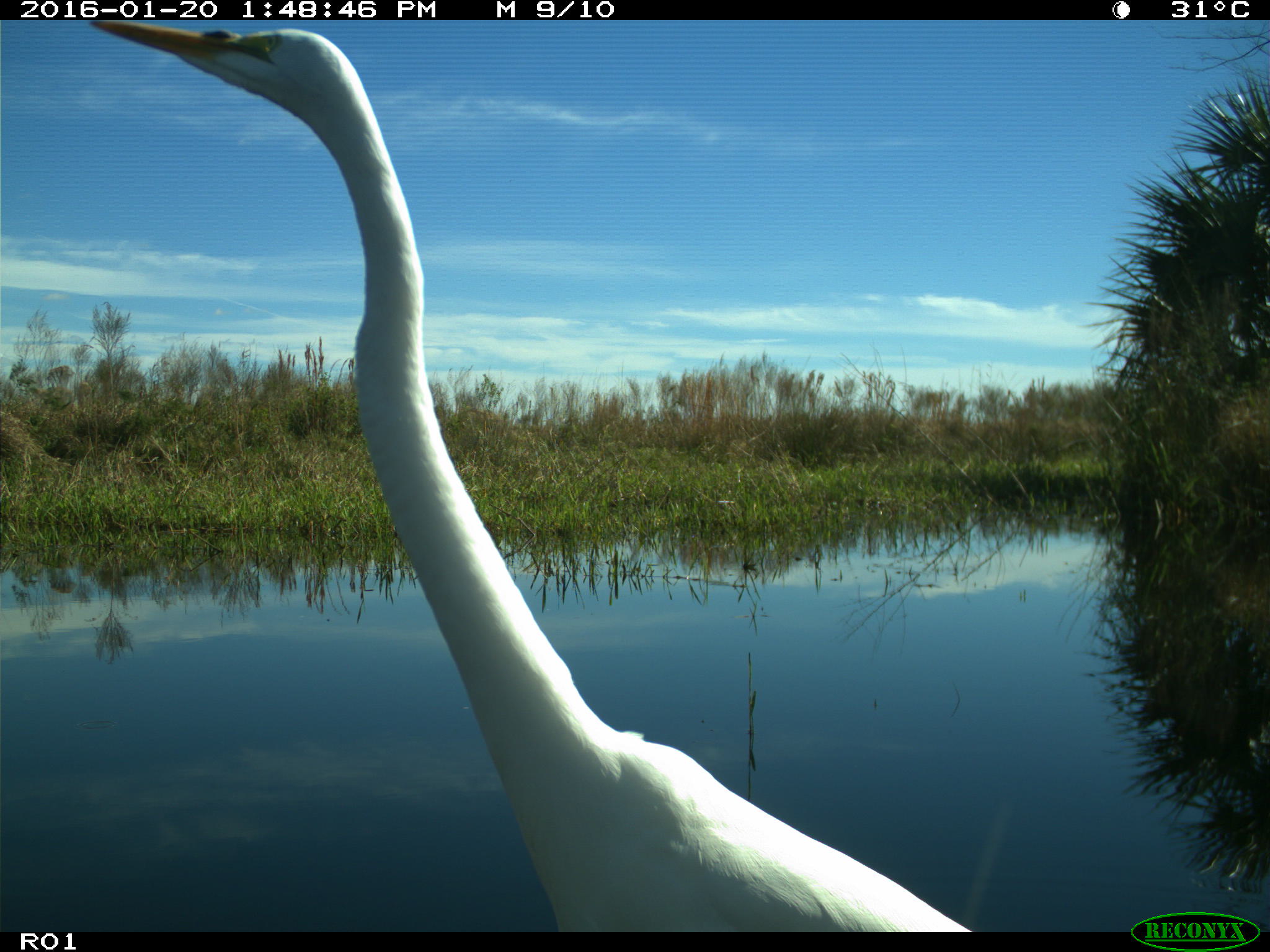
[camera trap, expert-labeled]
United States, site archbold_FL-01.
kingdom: Animalia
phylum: Chordata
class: Aves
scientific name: Aves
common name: birds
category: unidentified bird